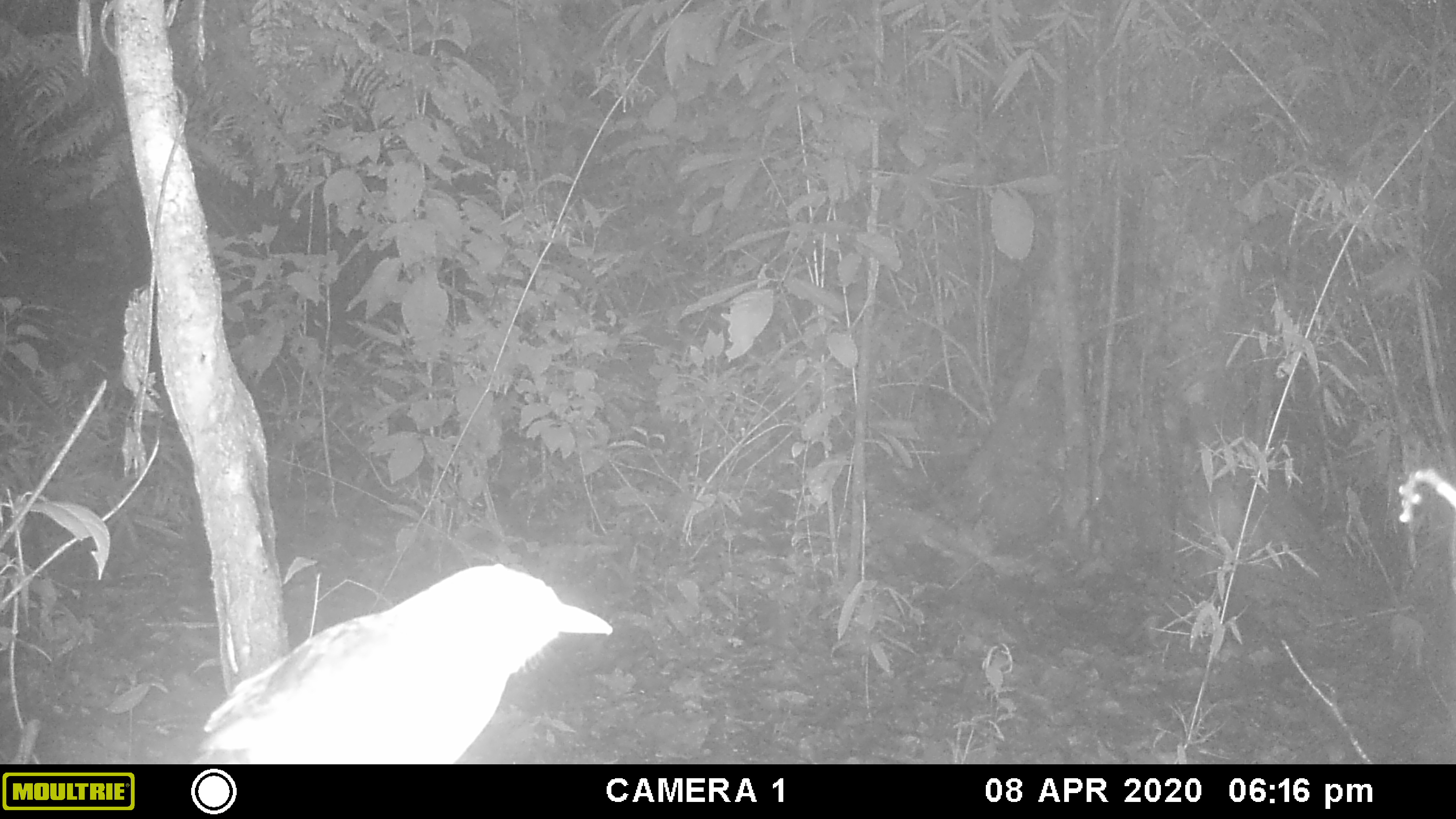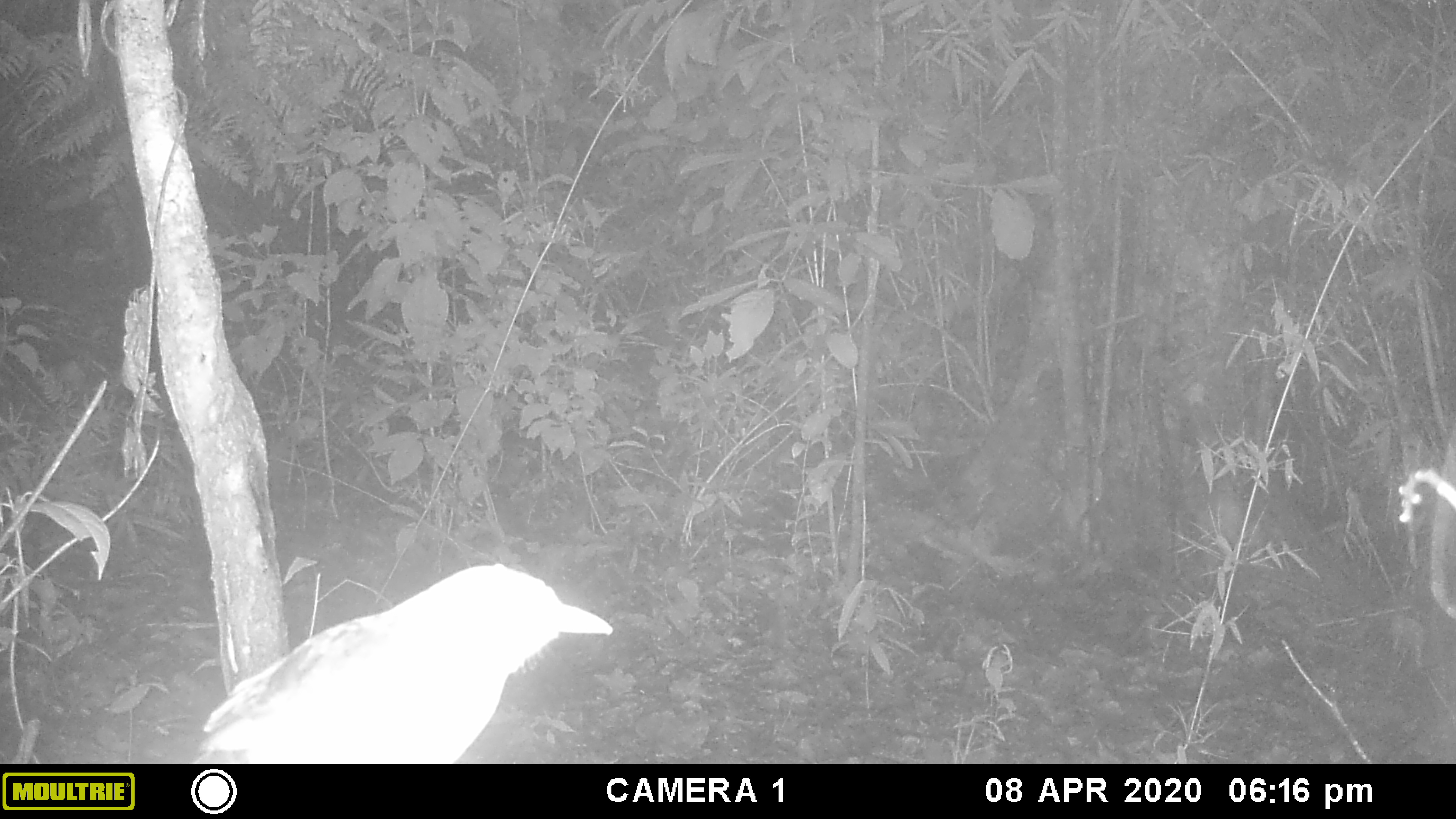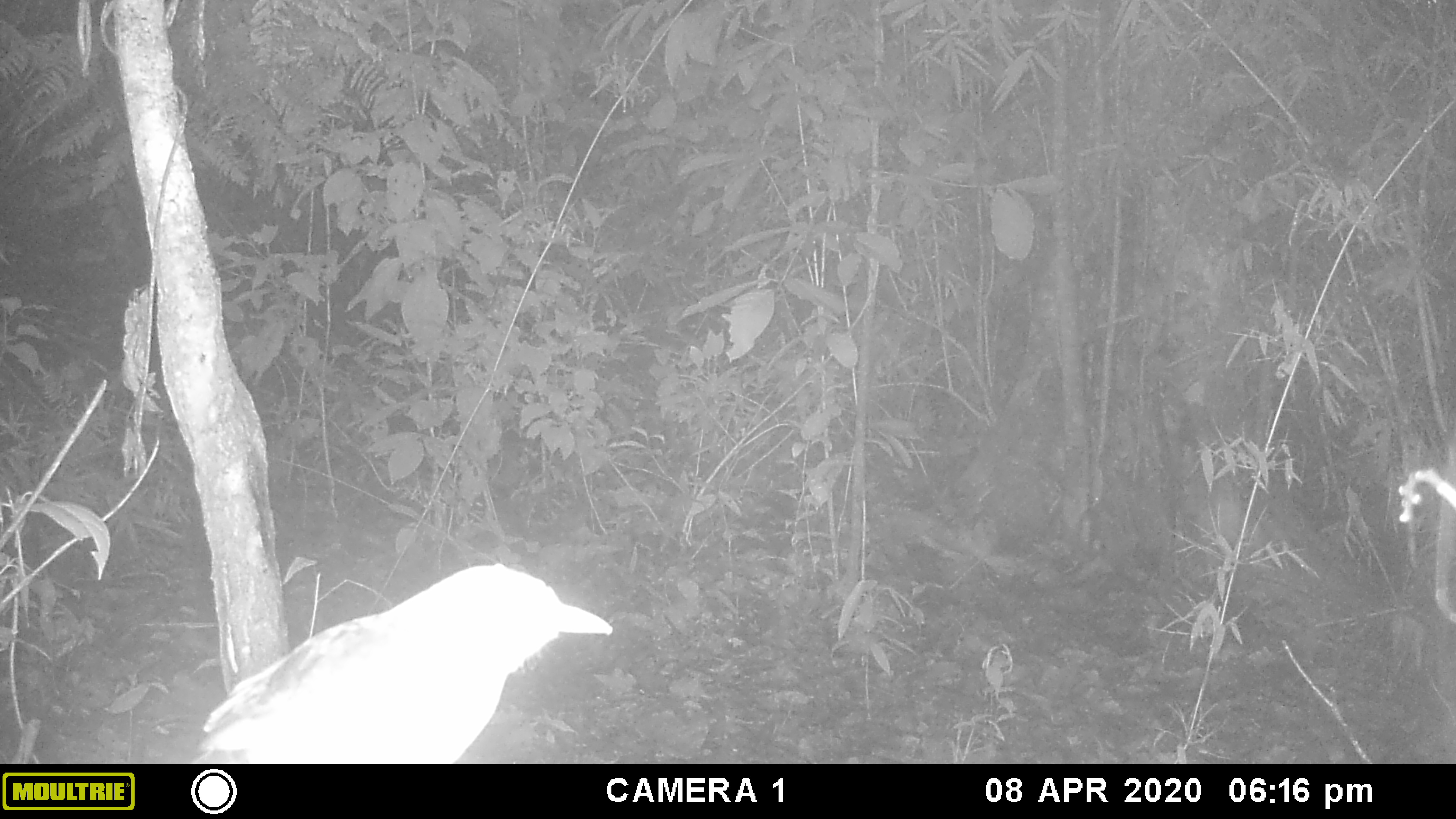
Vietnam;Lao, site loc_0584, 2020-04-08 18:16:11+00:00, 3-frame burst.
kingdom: Animalia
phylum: Chordata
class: Aves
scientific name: Aves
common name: bird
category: unidentified bird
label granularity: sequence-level